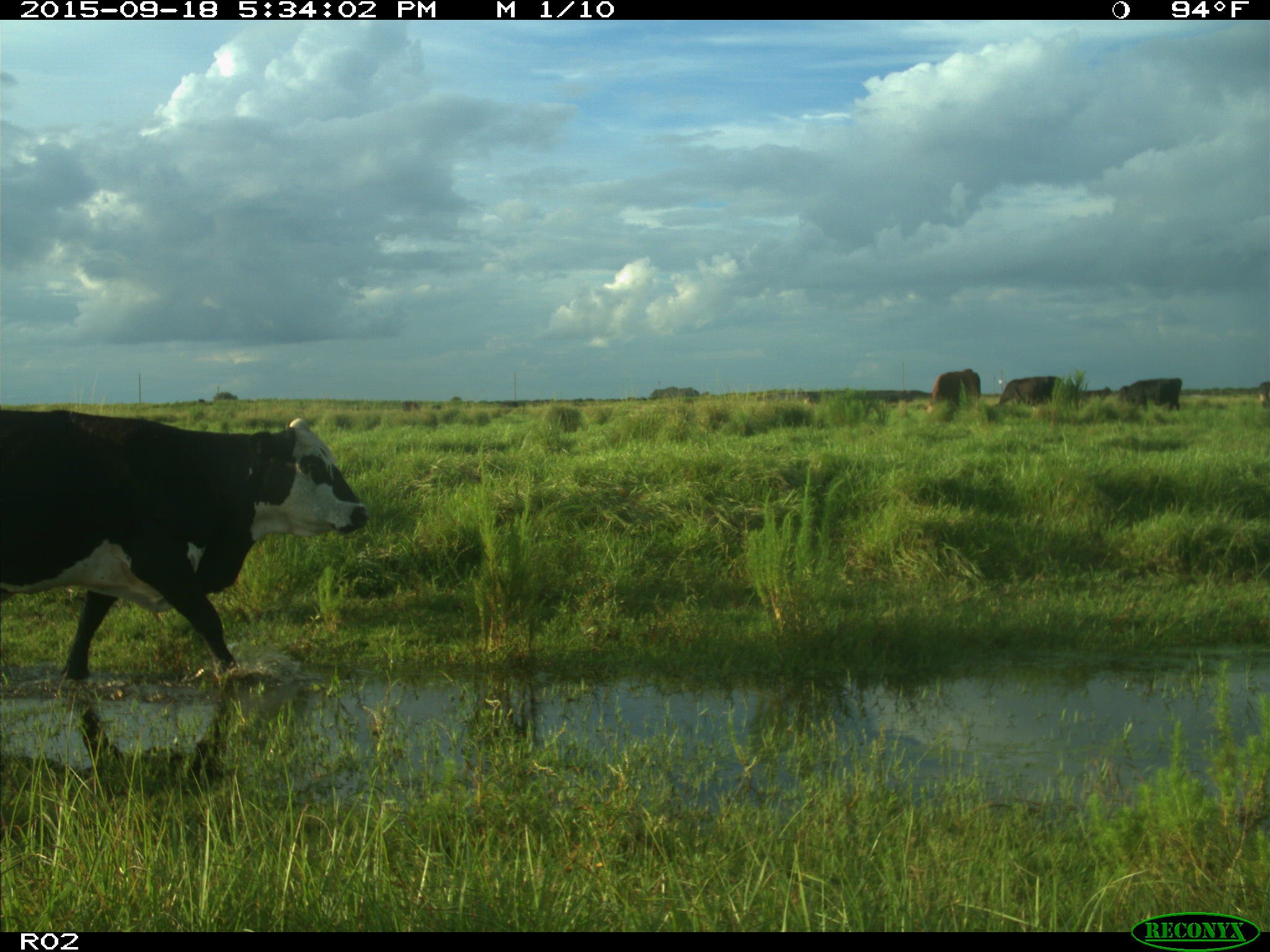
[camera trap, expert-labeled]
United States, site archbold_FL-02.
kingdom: Animalia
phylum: Chordata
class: Mammalia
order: Artiodactyla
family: Bovidae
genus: Bos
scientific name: Bos taurus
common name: domestic cow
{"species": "Bos taurus (domestic cow)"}